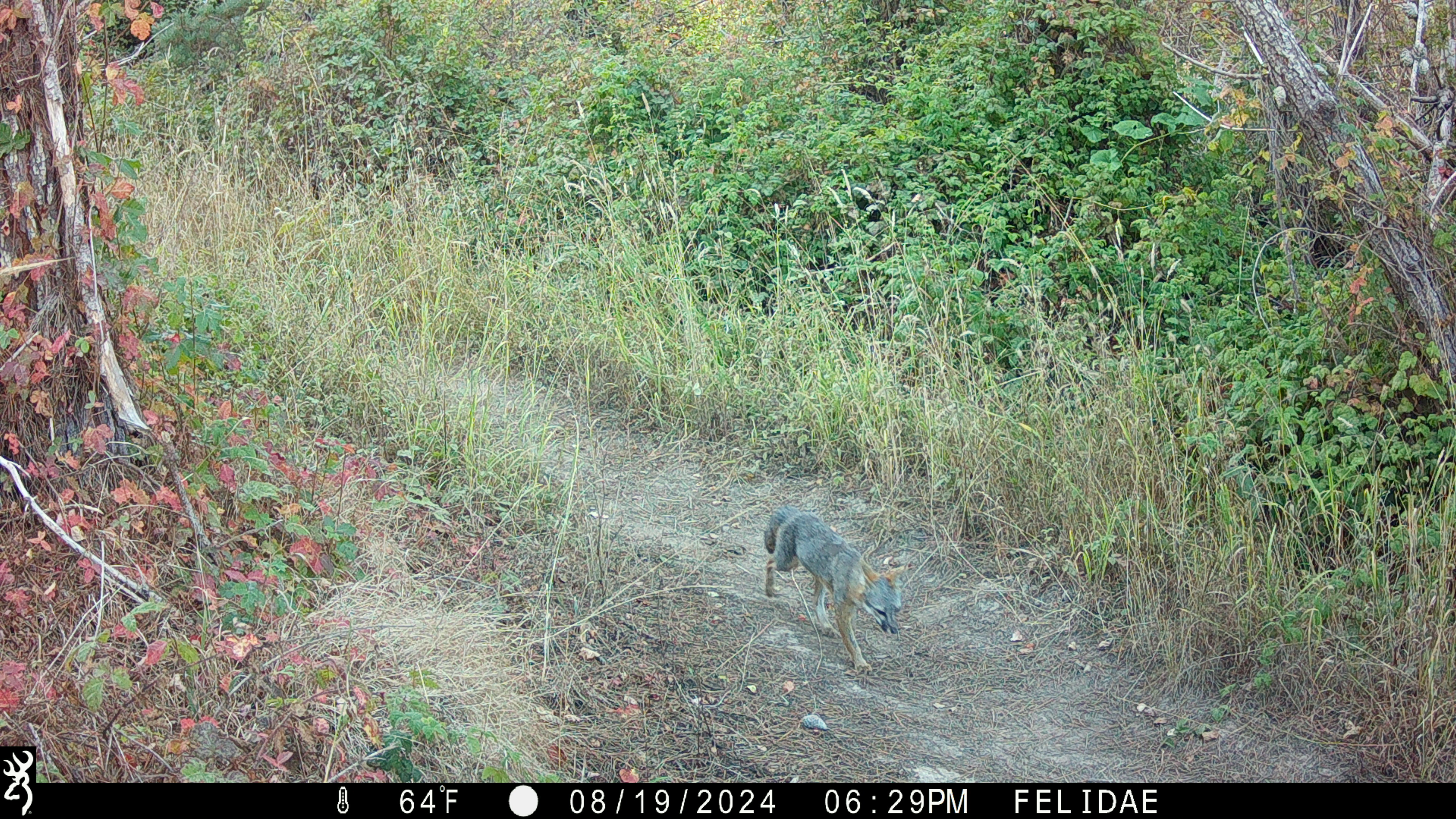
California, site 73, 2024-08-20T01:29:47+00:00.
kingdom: Animalia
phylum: Chordata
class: Mammalia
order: Carnivora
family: Canidae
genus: Urocyon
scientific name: Urocyon cinereoargenteus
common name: gray fox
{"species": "gray fox (Urocyon cinereoargenteus)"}